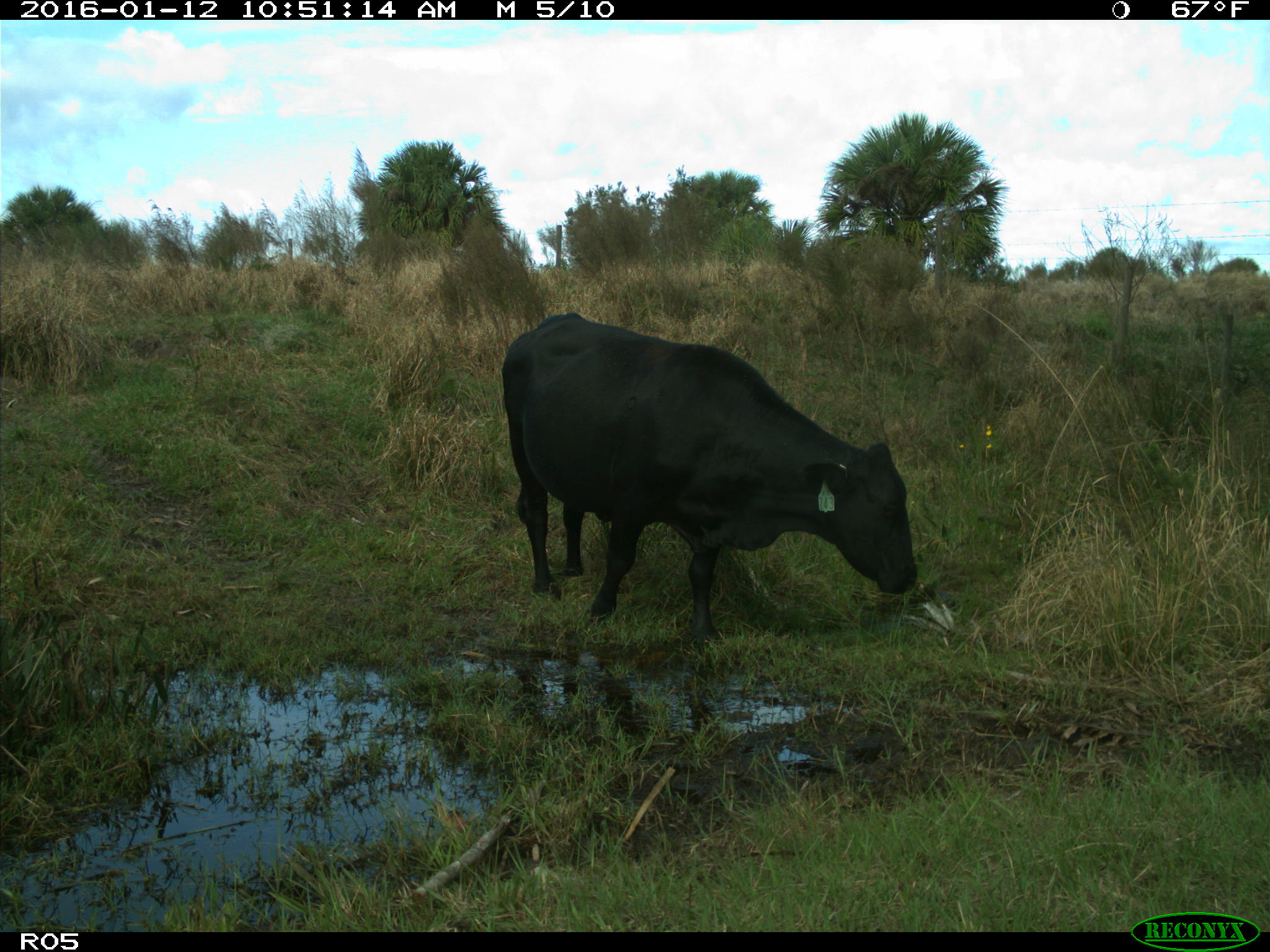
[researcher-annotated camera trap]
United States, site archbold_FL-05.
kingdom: Animalia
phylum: Chordata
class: Mammalia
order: Artiodactyla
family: Bovidae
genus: Bos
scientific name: Bos taurus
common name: domestic cow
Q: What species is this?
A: Bos taurus (domestic cow).